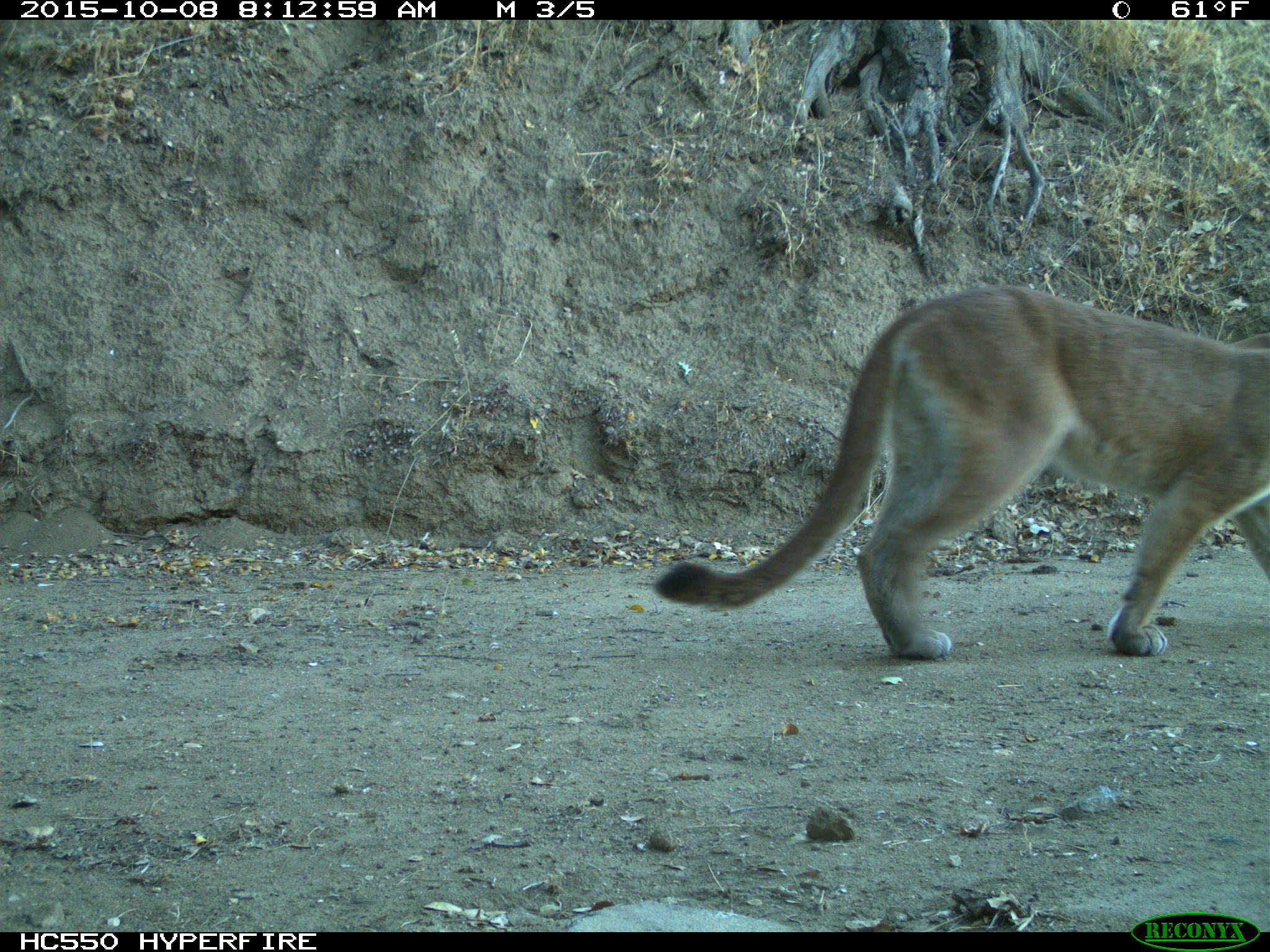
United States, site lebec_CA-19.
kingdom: Animalia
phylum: Chordata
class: Mammalia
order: Carnivora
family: Felidae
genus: Puma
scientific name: Puma concolor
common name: mountain lion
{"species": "Puma concolor (mountain lion)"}